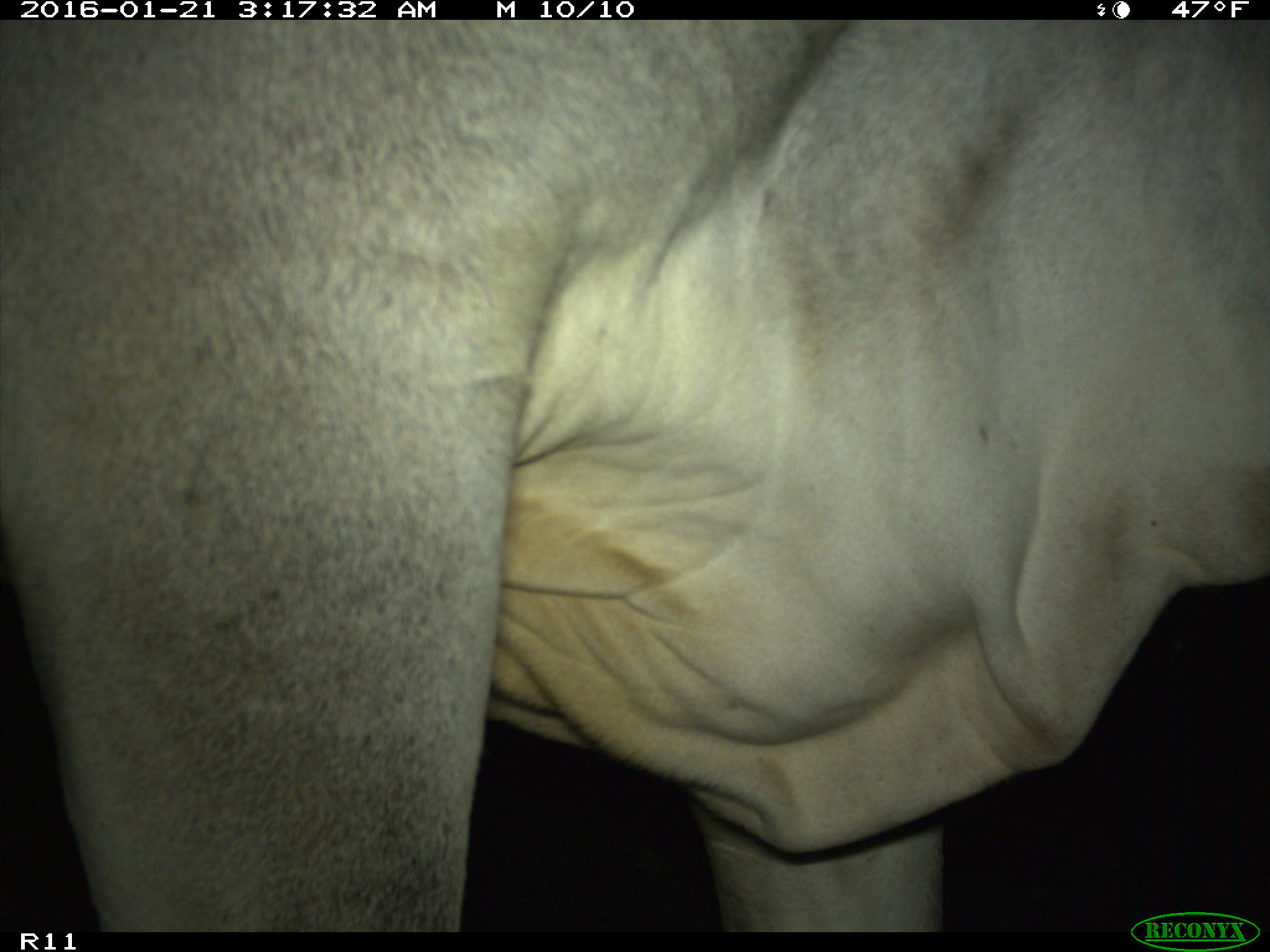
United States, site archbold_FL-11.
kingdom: Animalia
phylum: Chordata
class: Mammalia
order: Artiodactyla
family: Bovidae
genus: Bos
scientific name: Bos taurus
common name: domestic cow